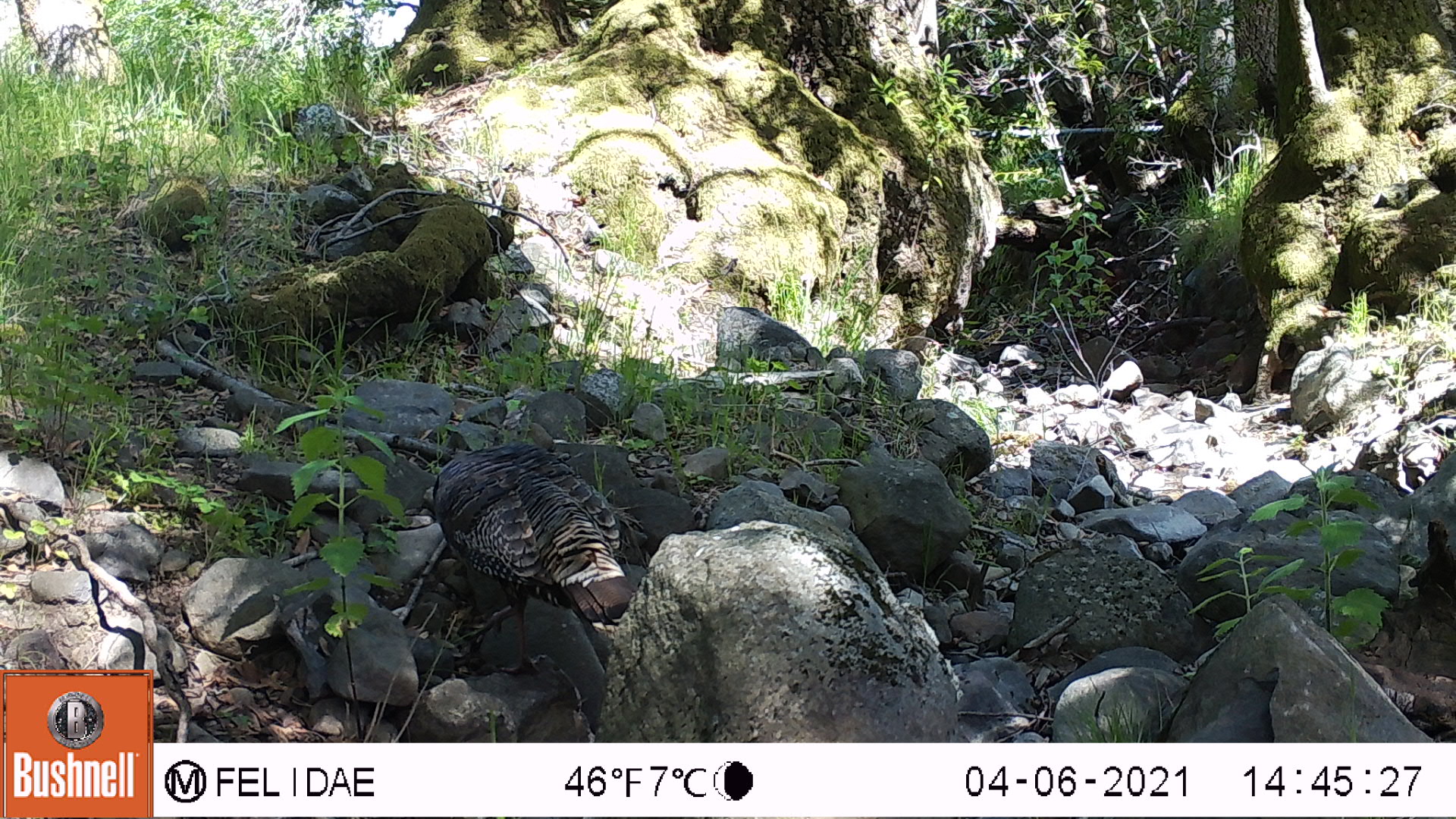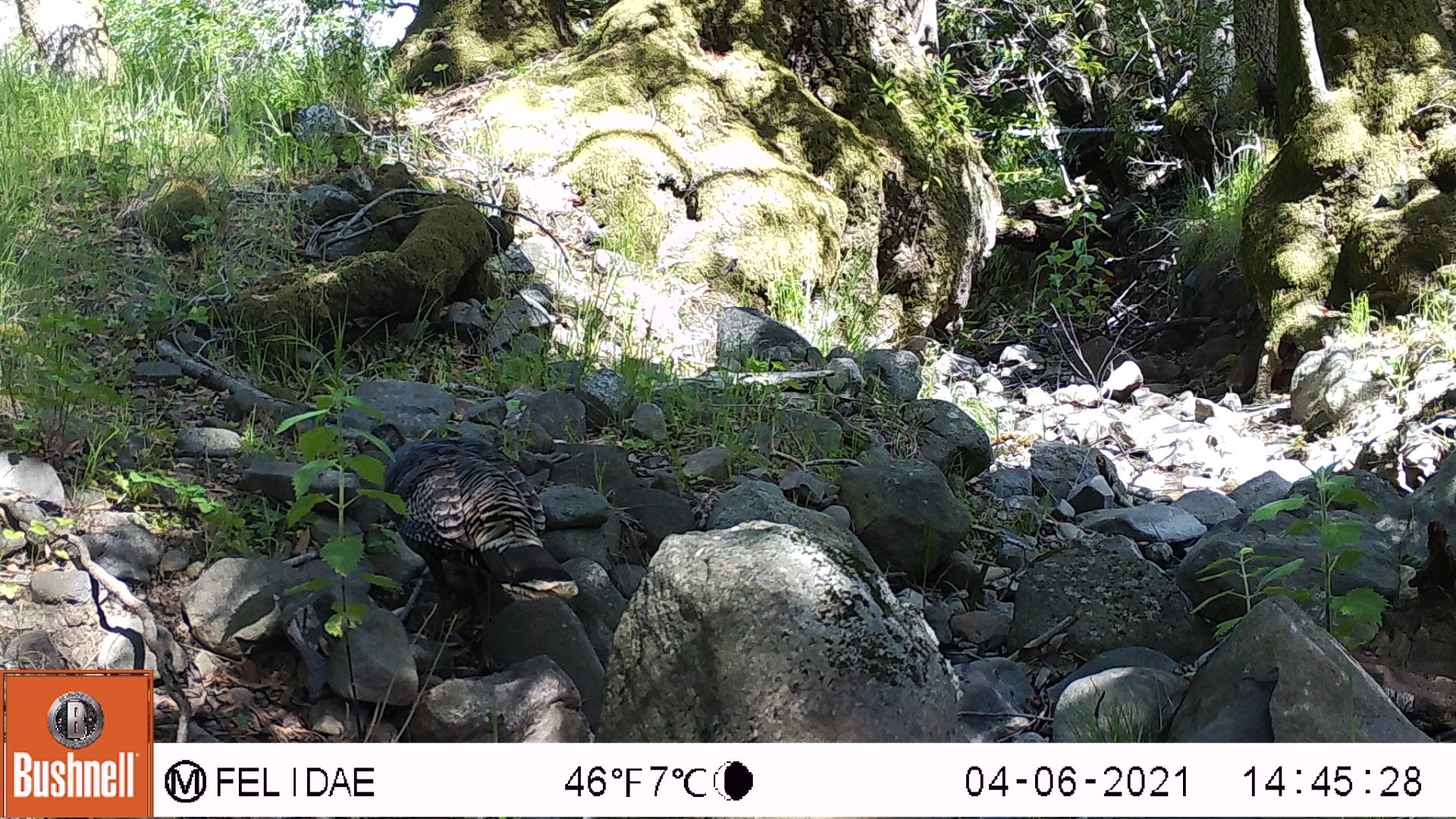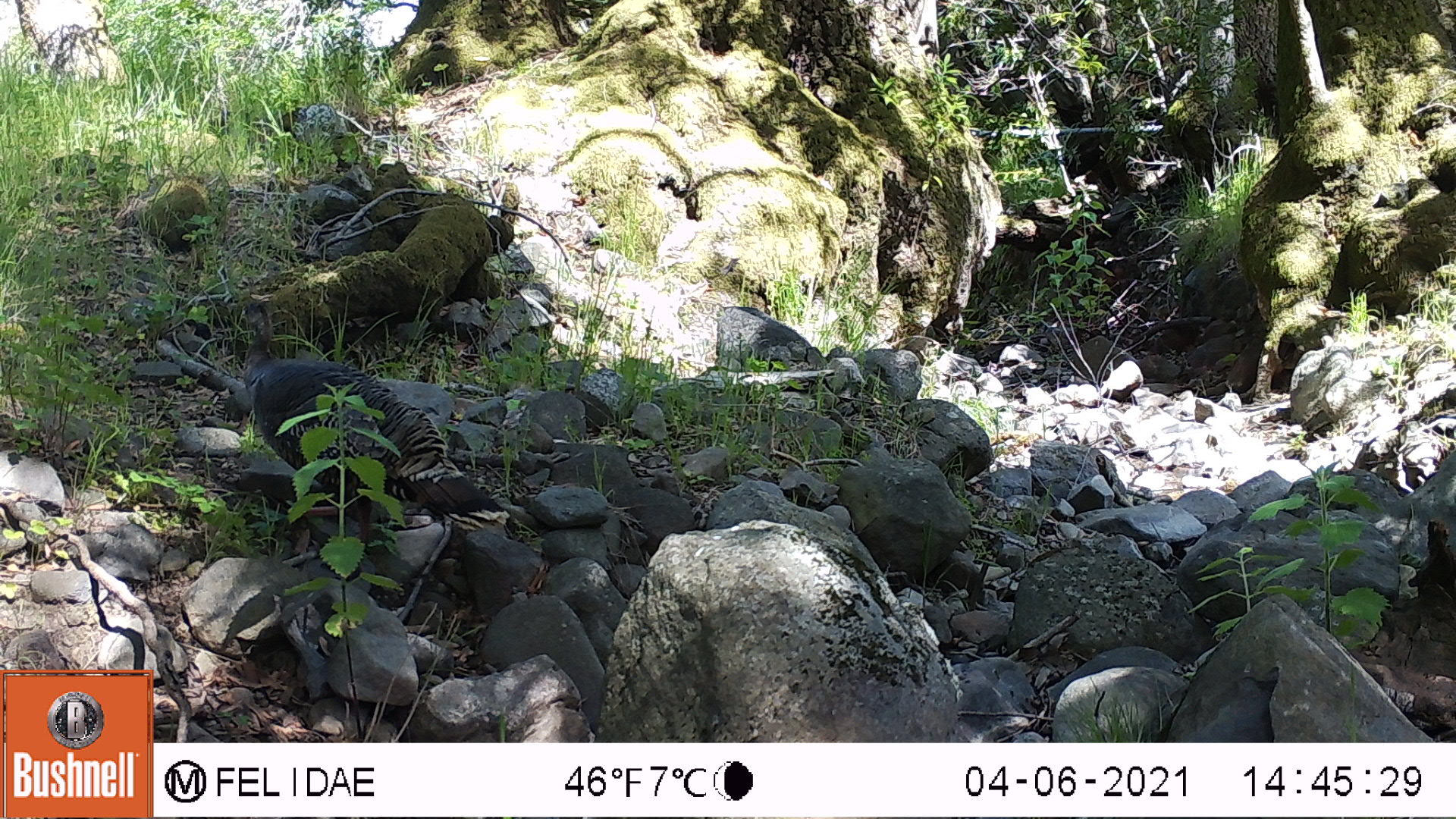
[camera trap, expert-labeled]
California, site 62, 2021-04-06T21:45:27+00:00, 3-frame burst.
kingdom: Animalia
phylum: Chordata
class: Aves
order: Galliformes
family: Phasianidae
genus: Meleagris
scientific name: Meleagris gallopavo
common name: turkey